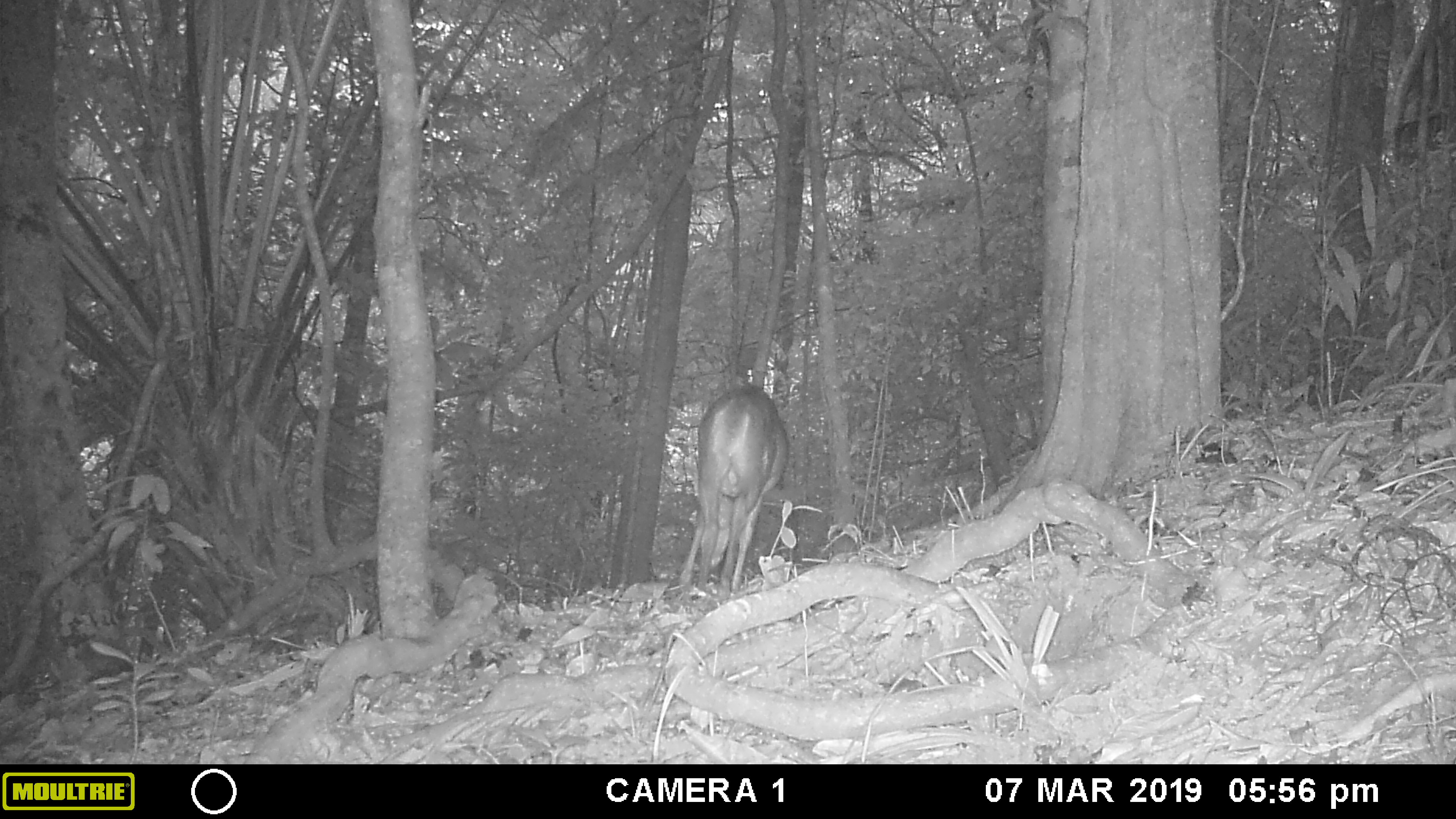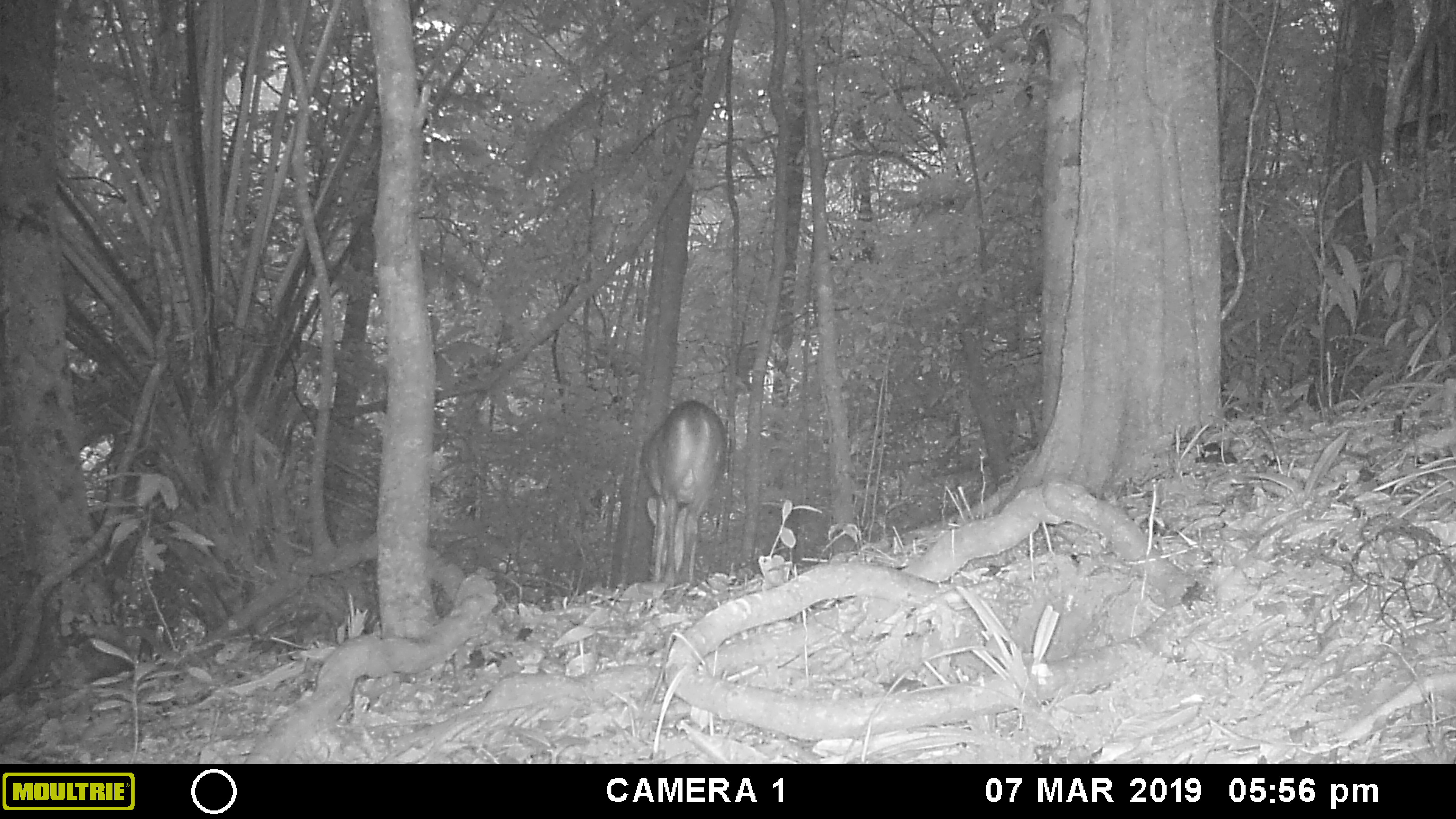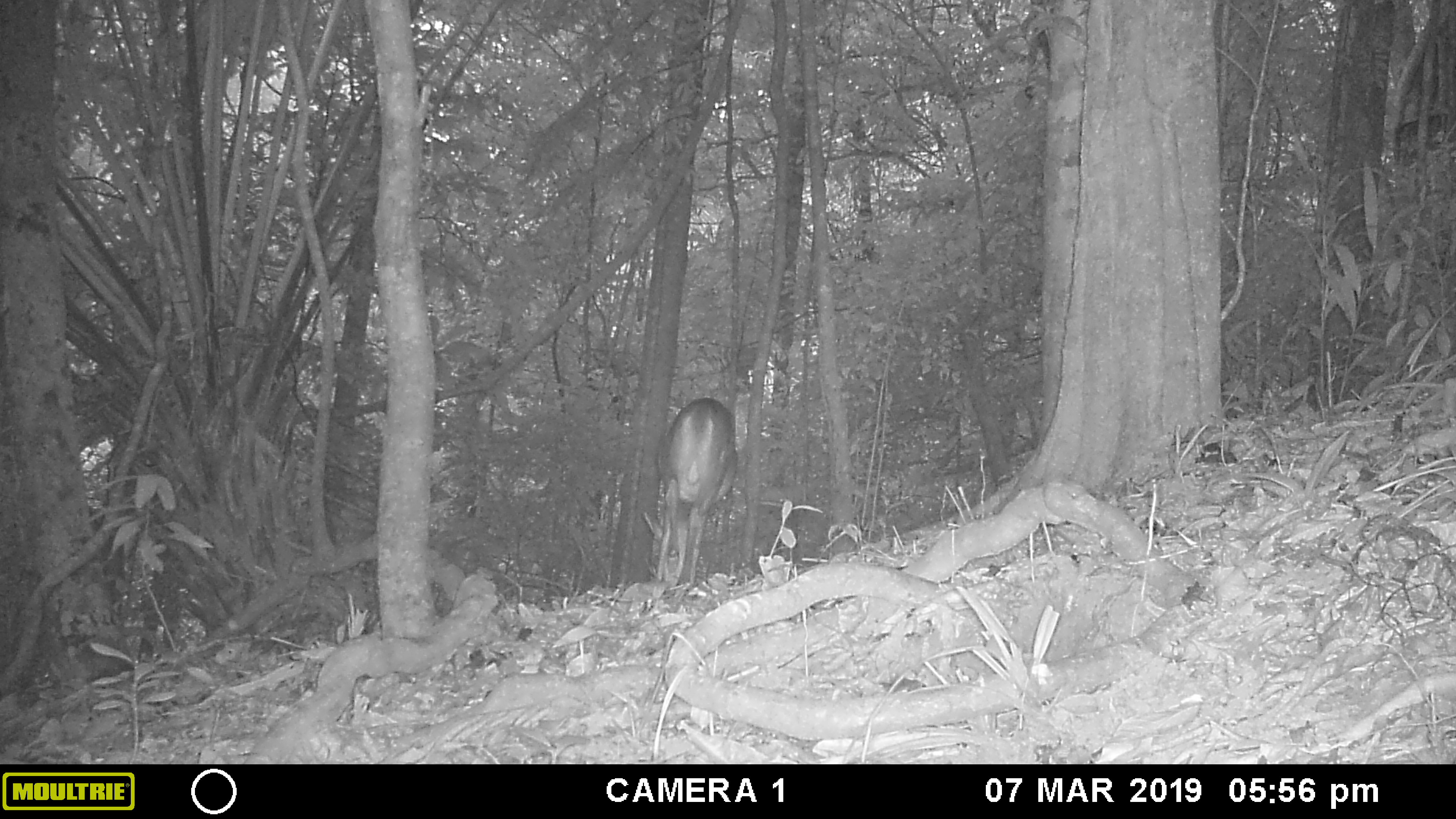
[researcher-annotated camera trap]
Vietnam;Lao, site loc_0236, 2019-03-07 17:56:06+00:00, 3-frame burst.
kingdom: Animalia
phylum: Chordata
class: Mammalia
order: Artiodactyla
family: Cervidae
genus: Muntiacus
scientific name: Muntiacus vuquangensis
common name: large-antlered muntjac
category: large antlered muntjac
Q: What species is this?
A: Large antlered muntjac (large-antlered muntjac) (Muntiacus vuquangensis).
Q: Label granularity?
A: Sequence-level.